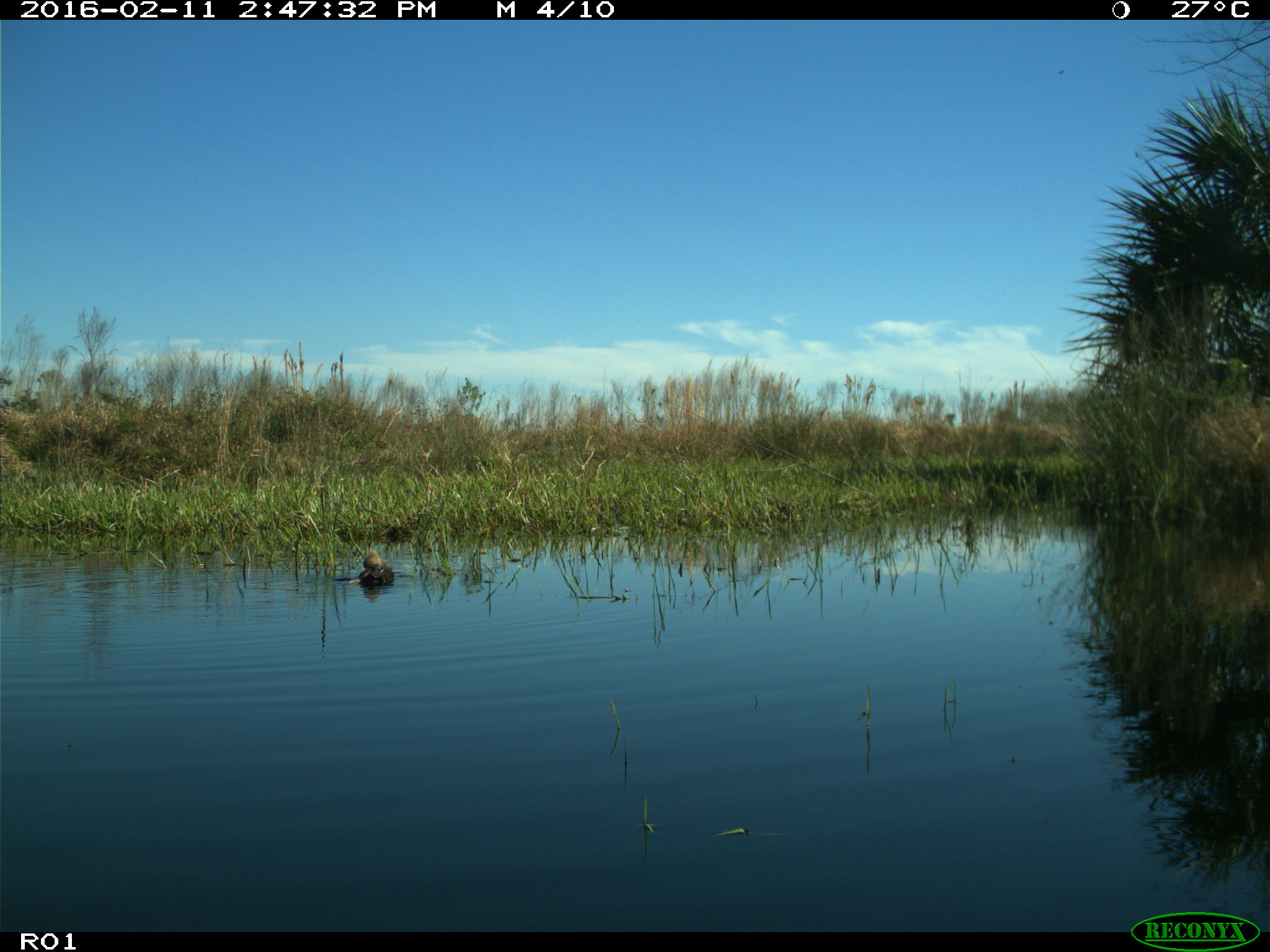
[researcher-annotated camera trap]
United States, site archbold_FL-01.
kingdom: Animalia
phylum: Chordata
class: Aves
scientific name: Aves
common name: birds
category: unidentified bird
Unidentified bird (birds) (Aves).